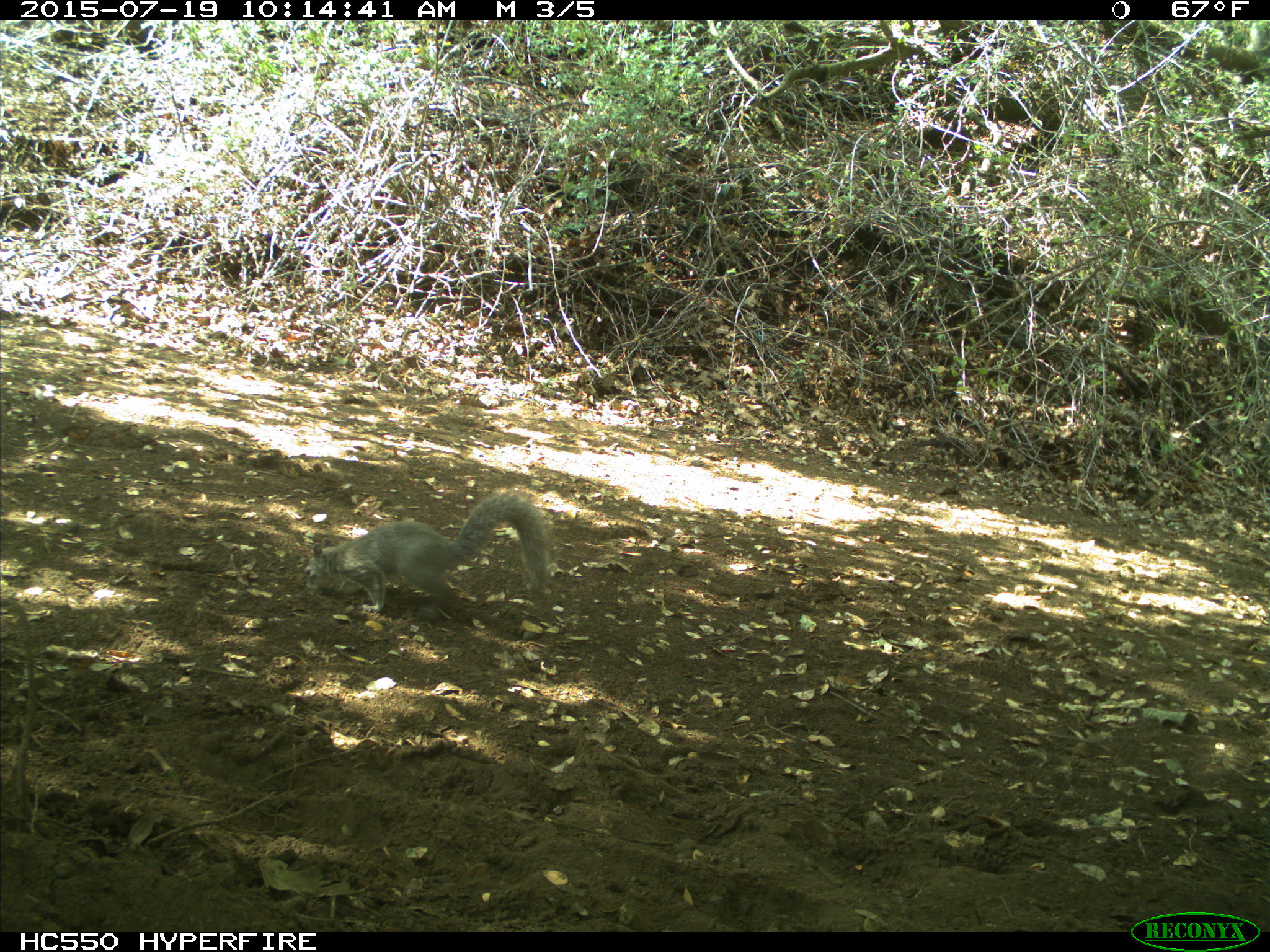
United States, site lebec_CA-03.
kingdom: Animalia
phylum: Chordata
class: Mammalia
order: Rodentia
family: Sciuridae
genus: Sciurus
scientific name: Sciurus carolinensis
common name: eastern gray squirrel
Sciurus carolinensis (eastern gray squirrel).